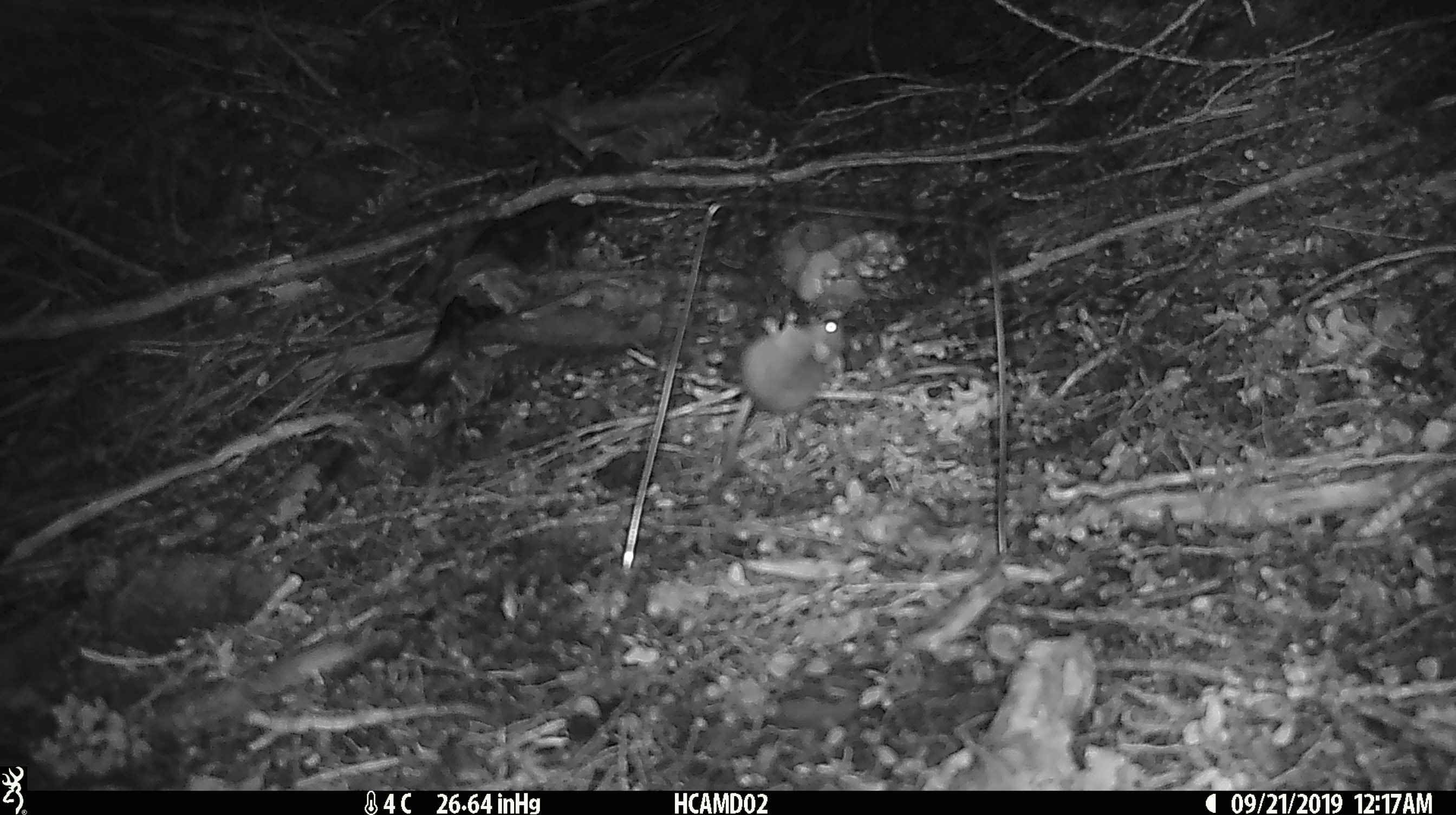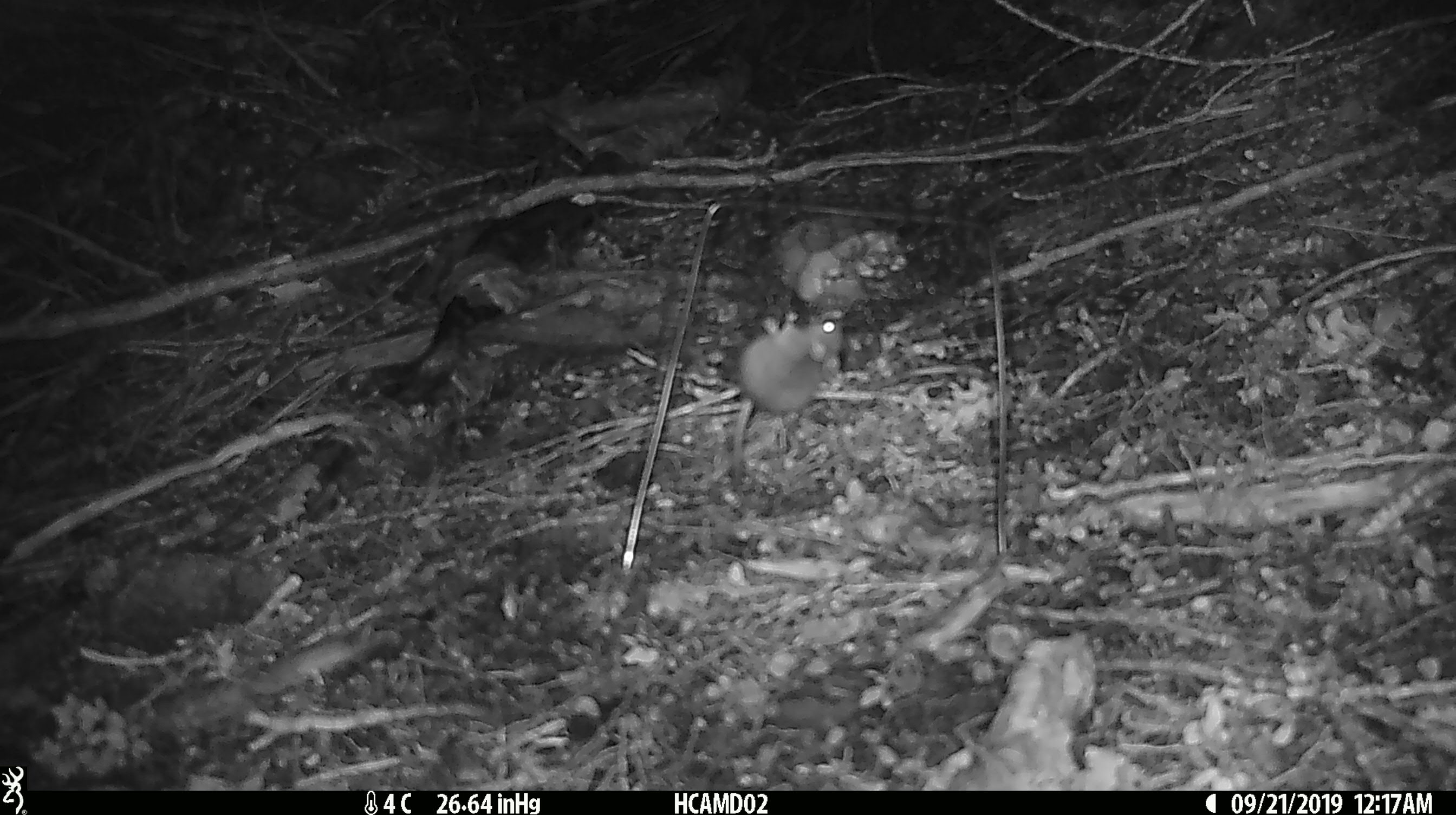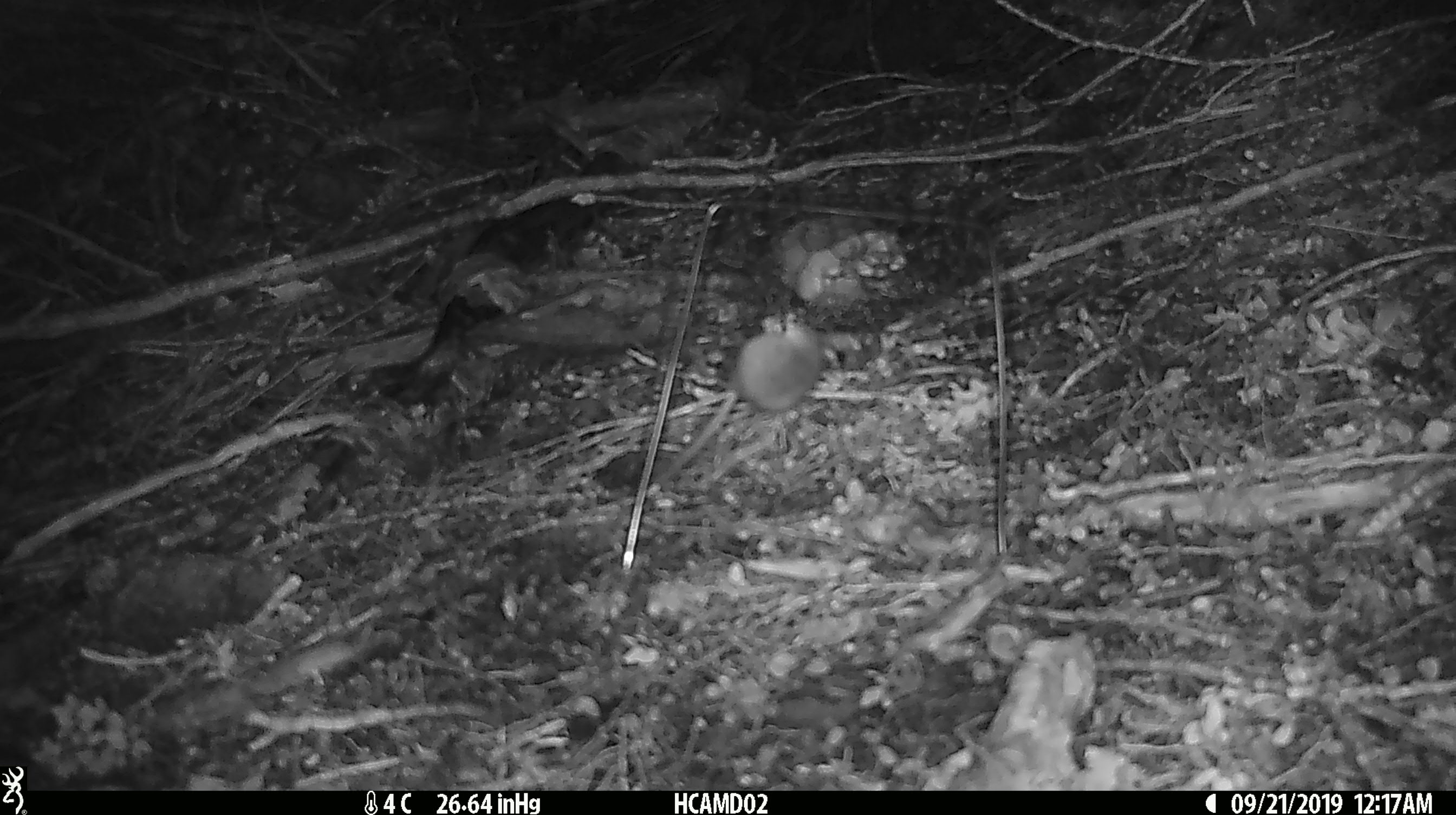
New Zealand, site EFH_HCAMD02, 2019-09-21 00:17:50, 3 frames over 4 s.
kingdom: Animalia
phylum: Chordata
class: Mammalia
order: Rodentia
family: Muridae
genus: Mus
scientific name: Mus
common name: mouse